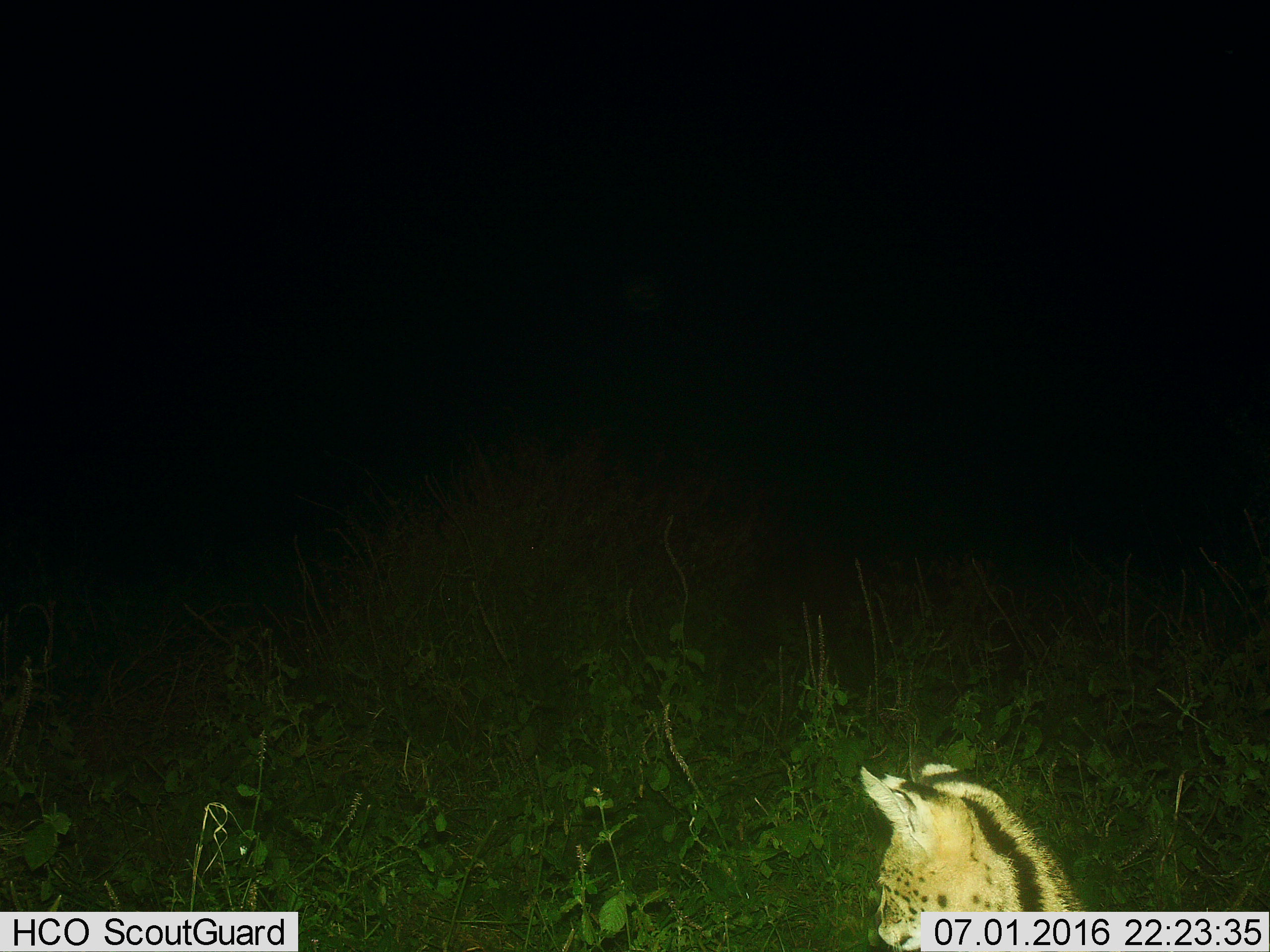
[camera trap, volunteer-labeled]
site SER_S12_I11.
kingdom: Animalia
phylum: Chordata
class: Mammalia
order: Carnivora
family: Felidae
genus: Leptailurus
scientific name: Leptailurus serval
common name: serval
Serval (Leptailurus serval), count 1. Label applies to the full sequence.